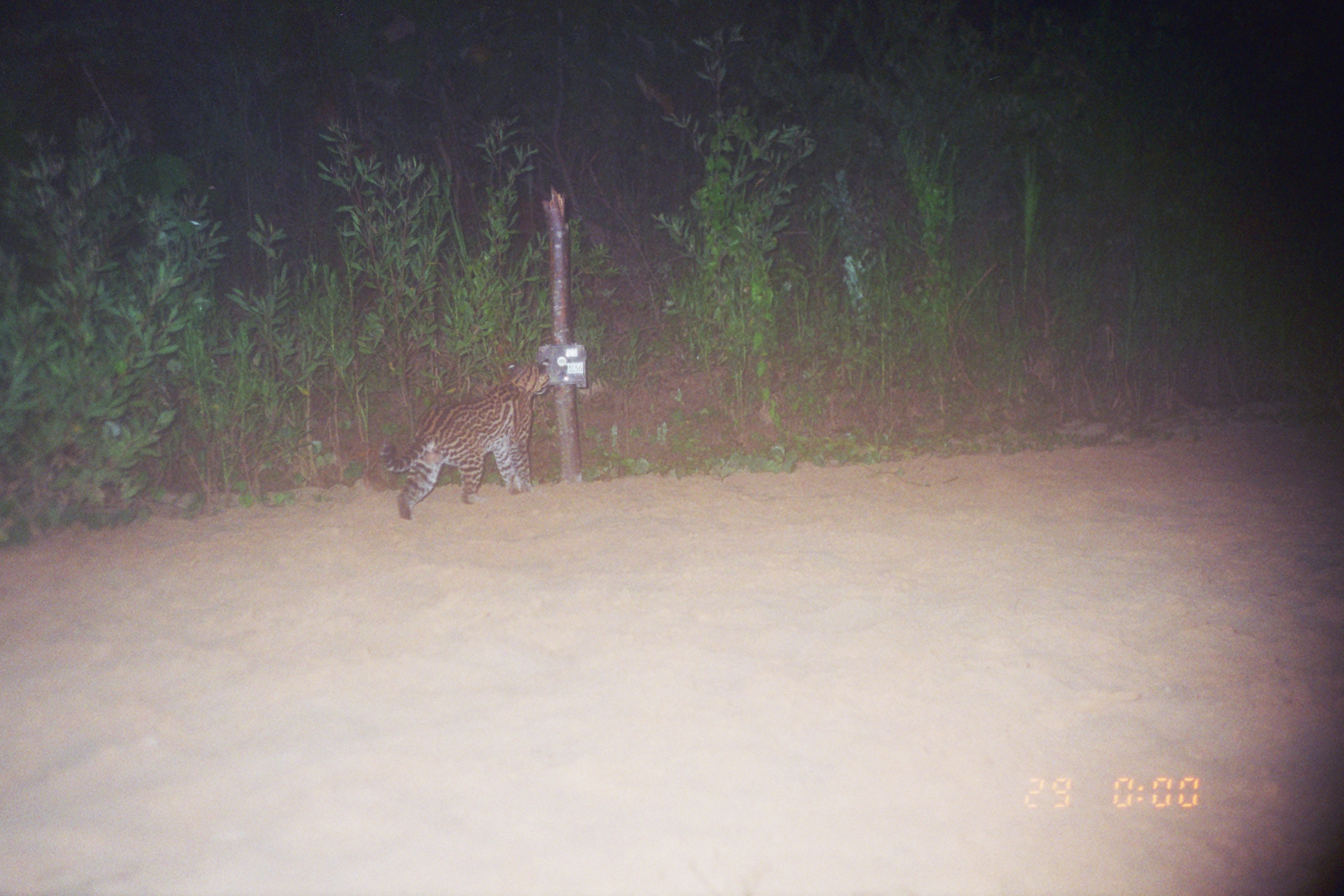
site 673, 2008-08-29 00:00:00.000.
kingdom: Animalia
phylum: Chordata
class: Mammalia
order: Carnivora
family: Felidae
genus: Leopardus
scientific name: Leopardus pardalis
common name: ocelot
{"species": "Leopardus pardalis (ocelot)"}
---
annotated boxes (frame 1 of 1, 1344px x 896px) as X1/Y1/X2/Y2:
leopardus pardalis: 380/357/550/520